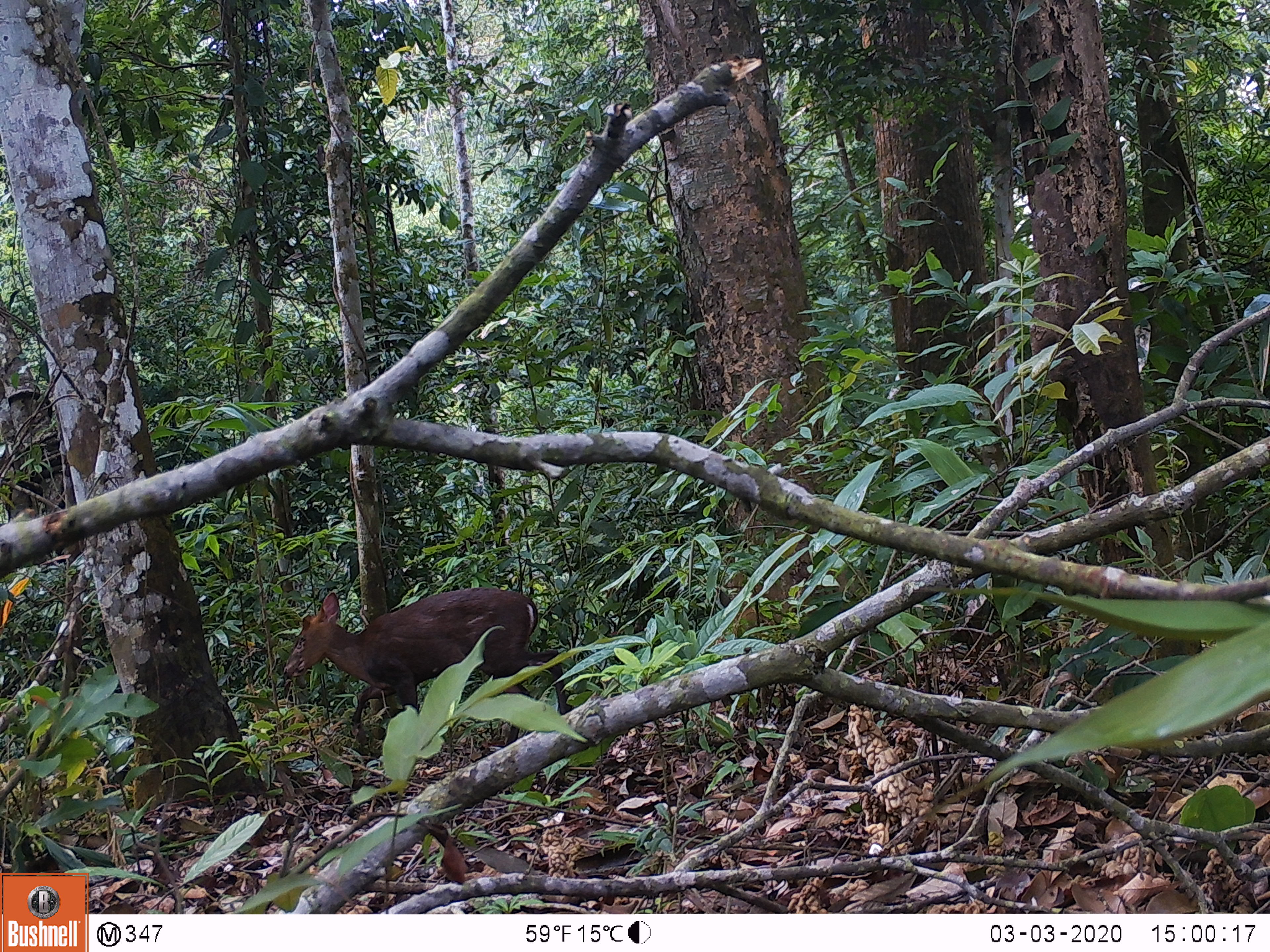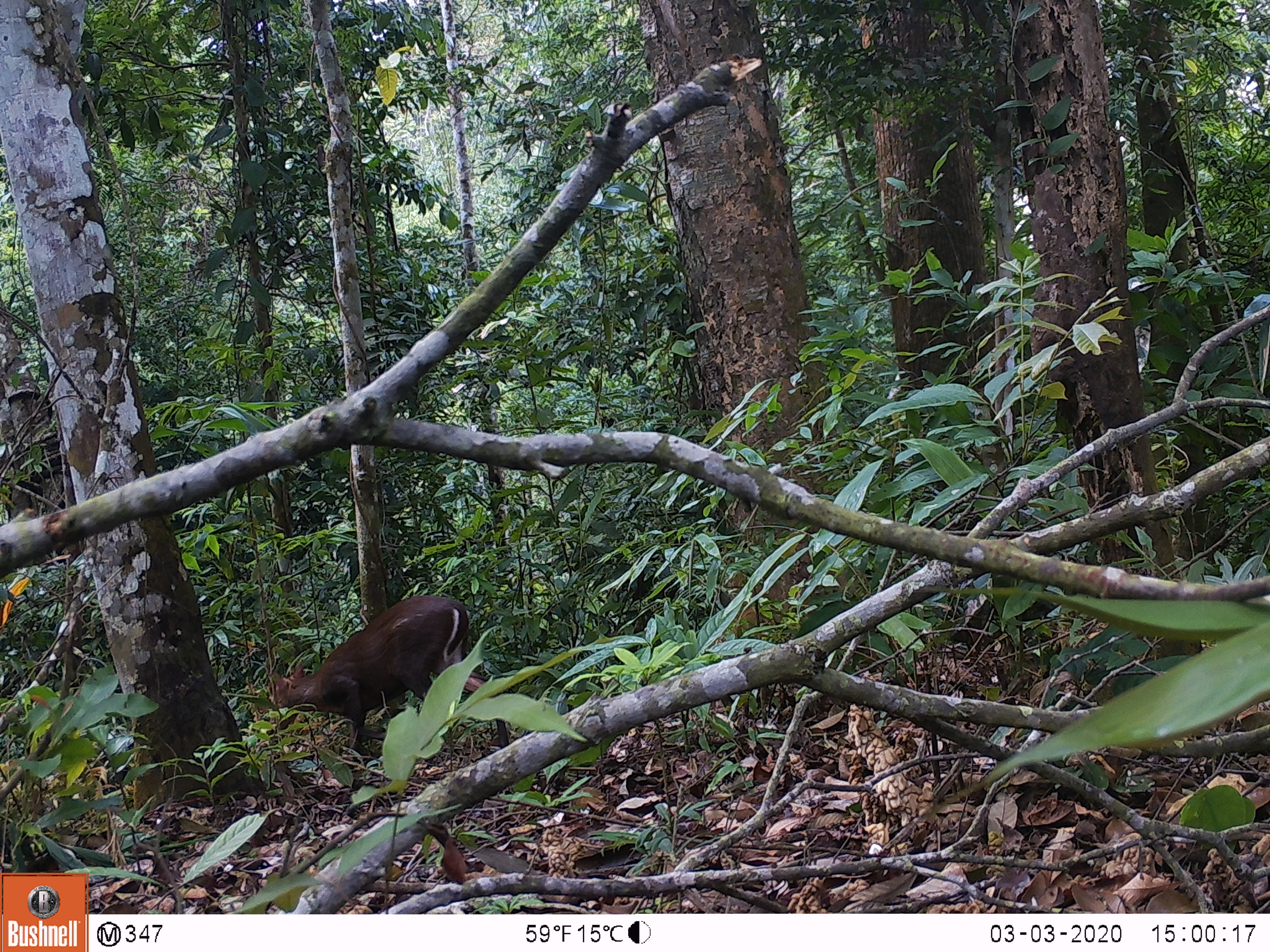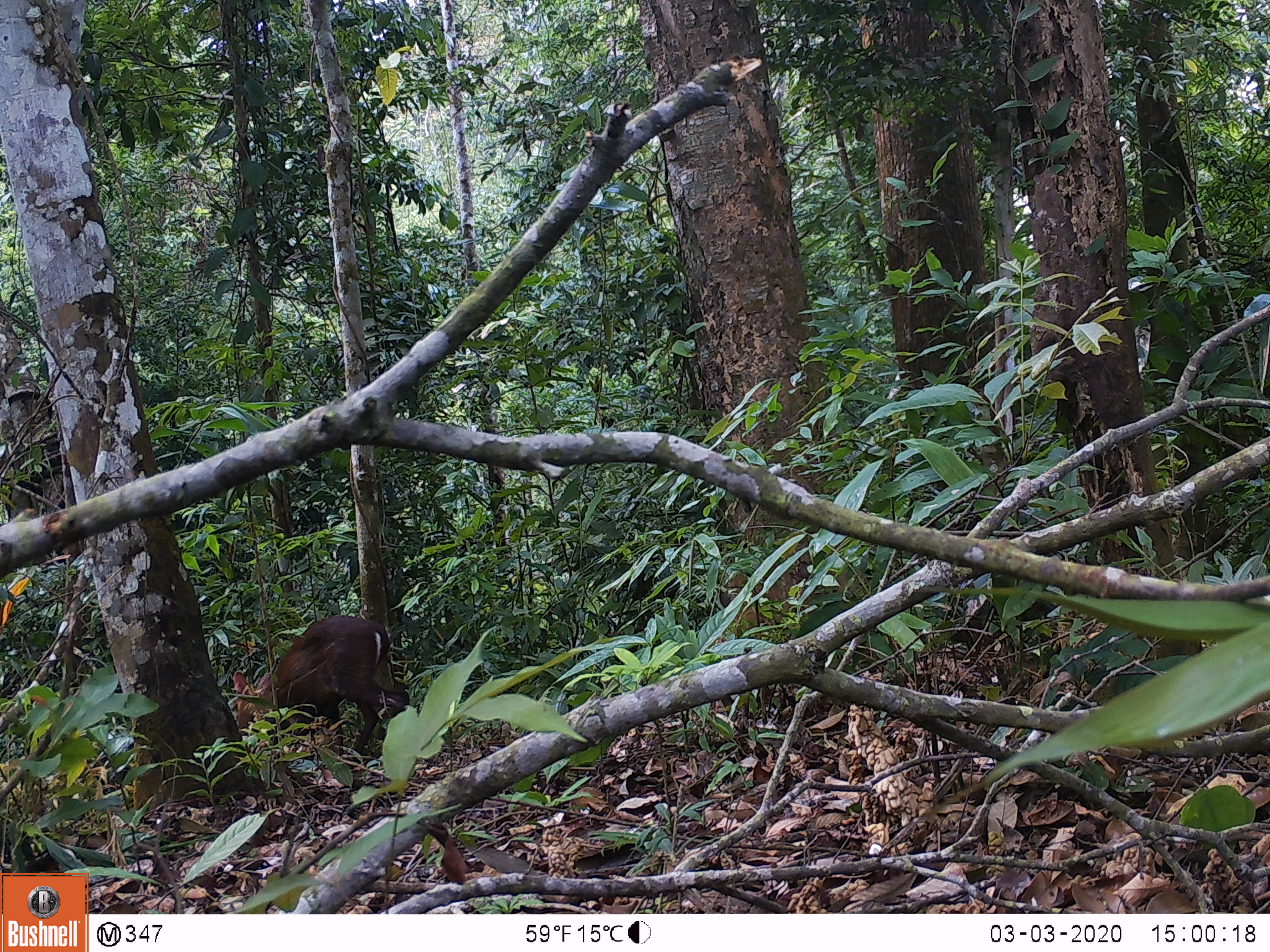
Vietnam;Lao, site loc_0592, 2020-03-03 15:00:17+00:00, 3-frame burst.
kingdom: Animalia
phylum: Chordata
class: Mammalia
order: Artiodactyla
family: Cervidae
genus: Muntiacus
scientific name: Muntiacus rooseveltorum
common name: roosevelt's muntjac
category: roosevelts muntjac group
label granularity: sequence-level